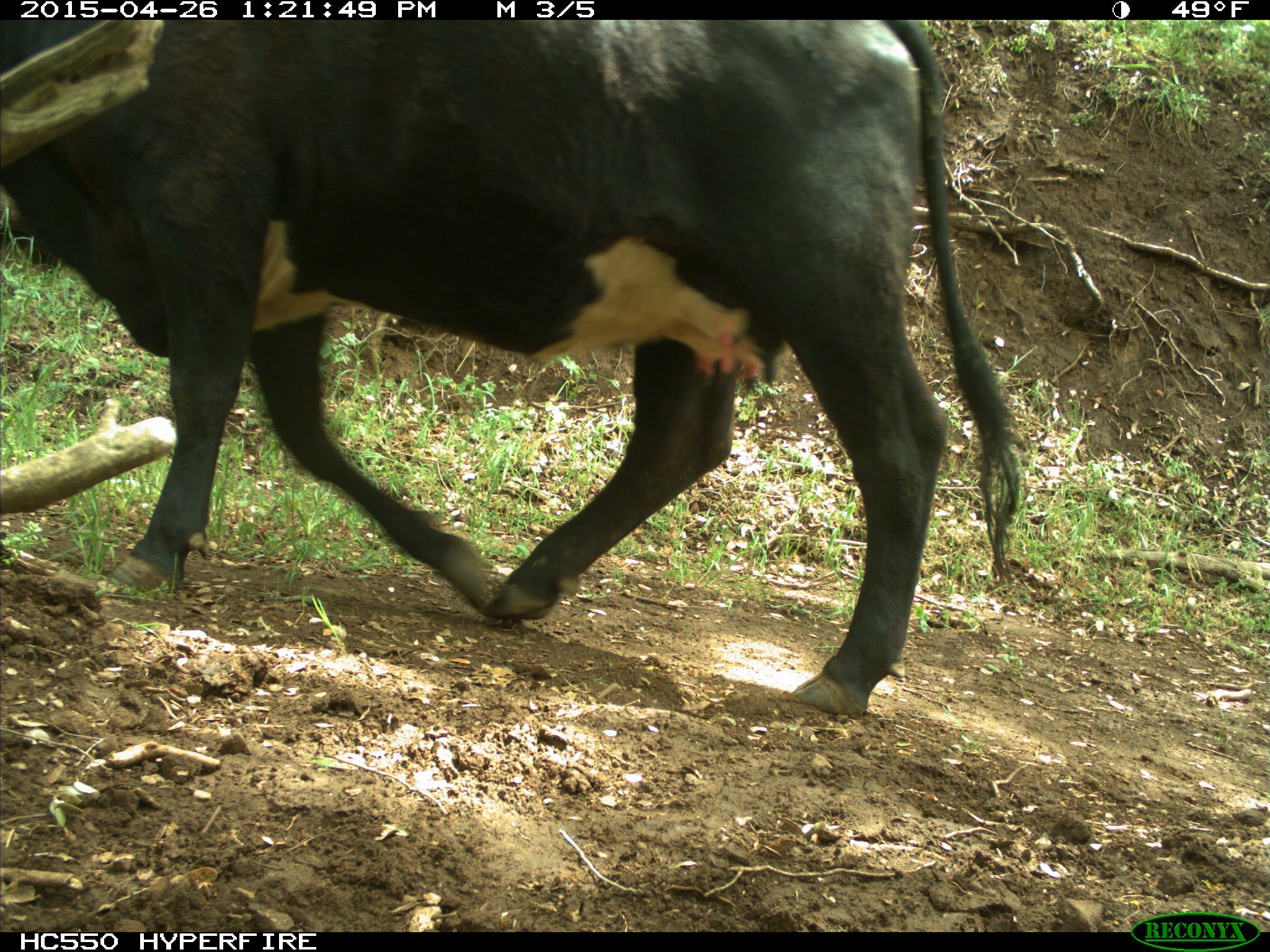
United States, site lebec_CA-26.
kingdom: Animalia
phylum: Chordata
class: Mammalia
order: Artiodactyla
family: Bovidae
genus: Bos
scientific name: Bos taurus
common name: domestic cow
Bos taurus (domestic cow).